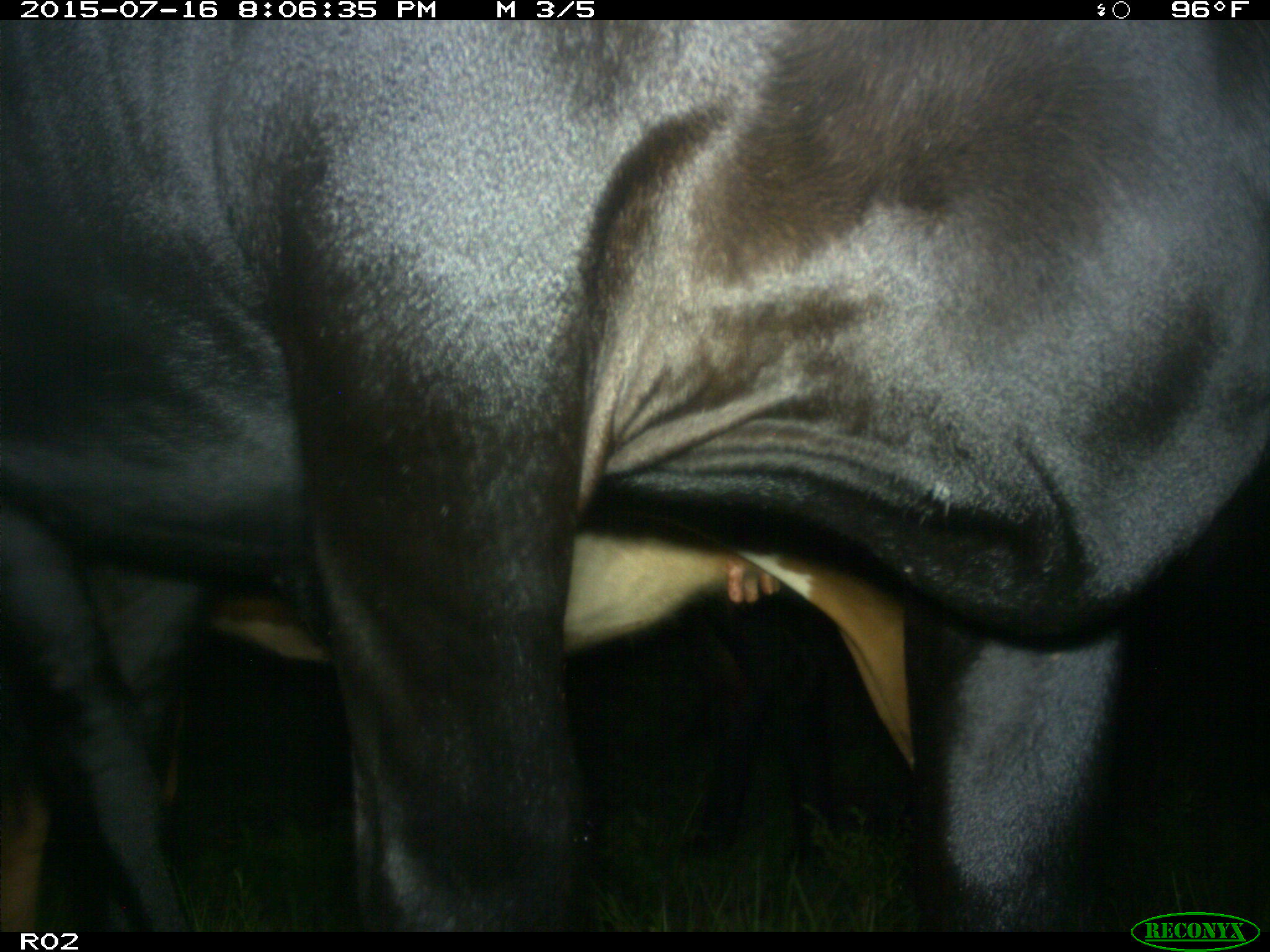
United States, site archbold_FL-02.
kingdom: Animalia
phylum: Chordata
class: Mammalia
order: Artiodactyla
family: Bovidae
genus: Bos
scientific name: Bos taurus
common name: domestic cow